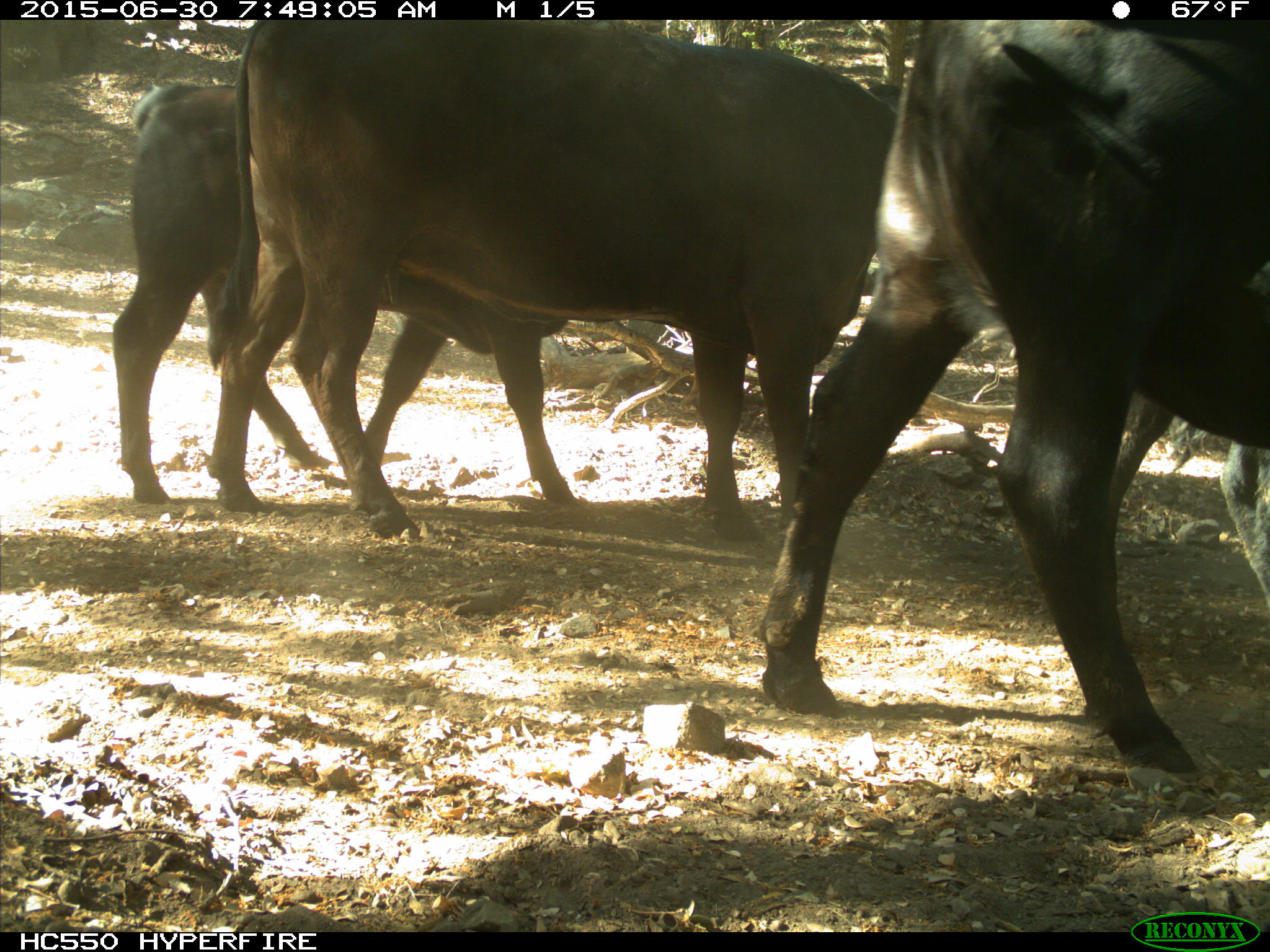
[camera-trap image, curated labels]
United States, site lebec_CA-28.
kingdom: Animalia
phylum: Chordata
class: Mammalia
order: Artiodactyla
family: Bovidae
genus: Bos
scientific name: Bos taurus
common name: domestic cow